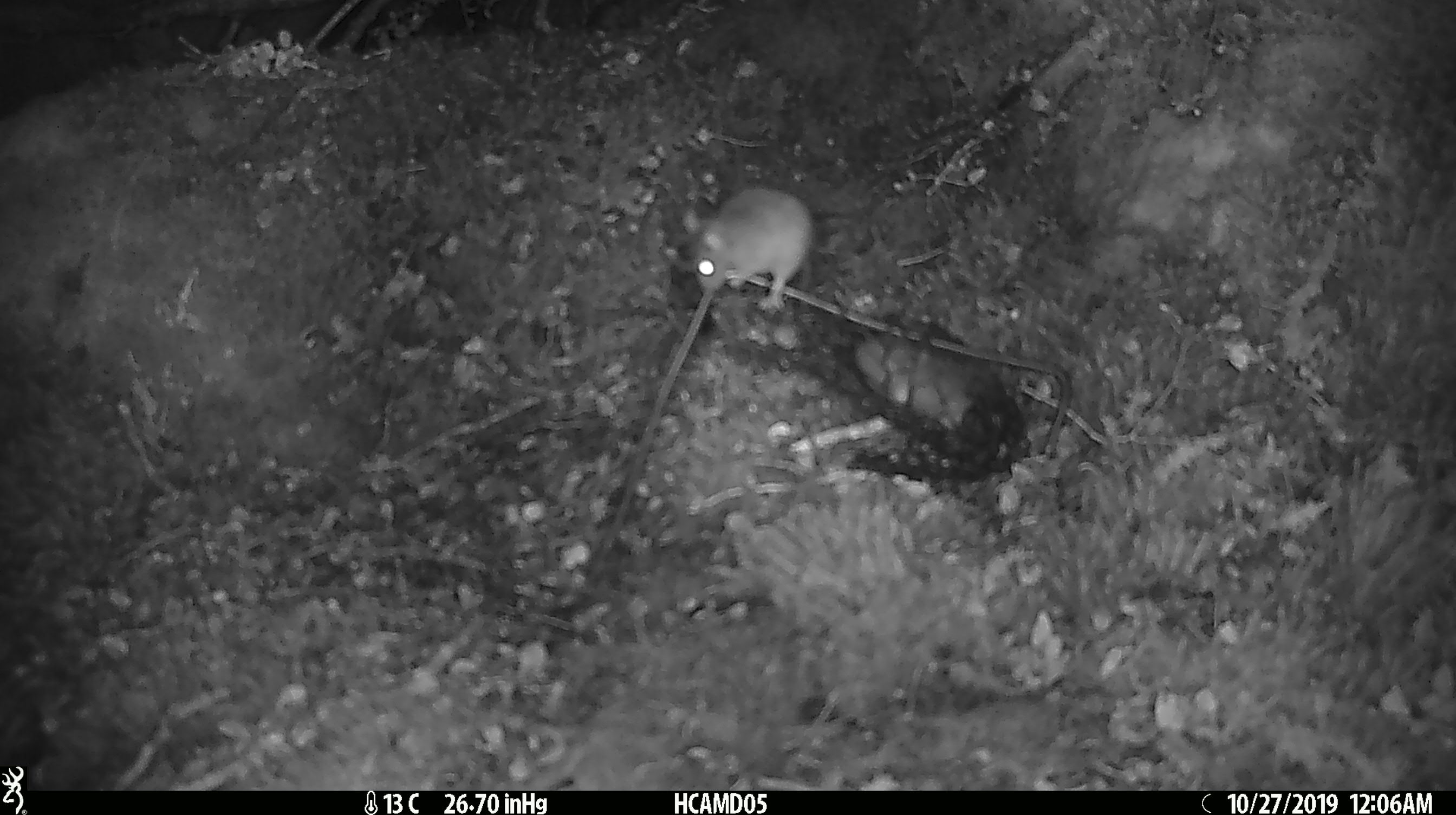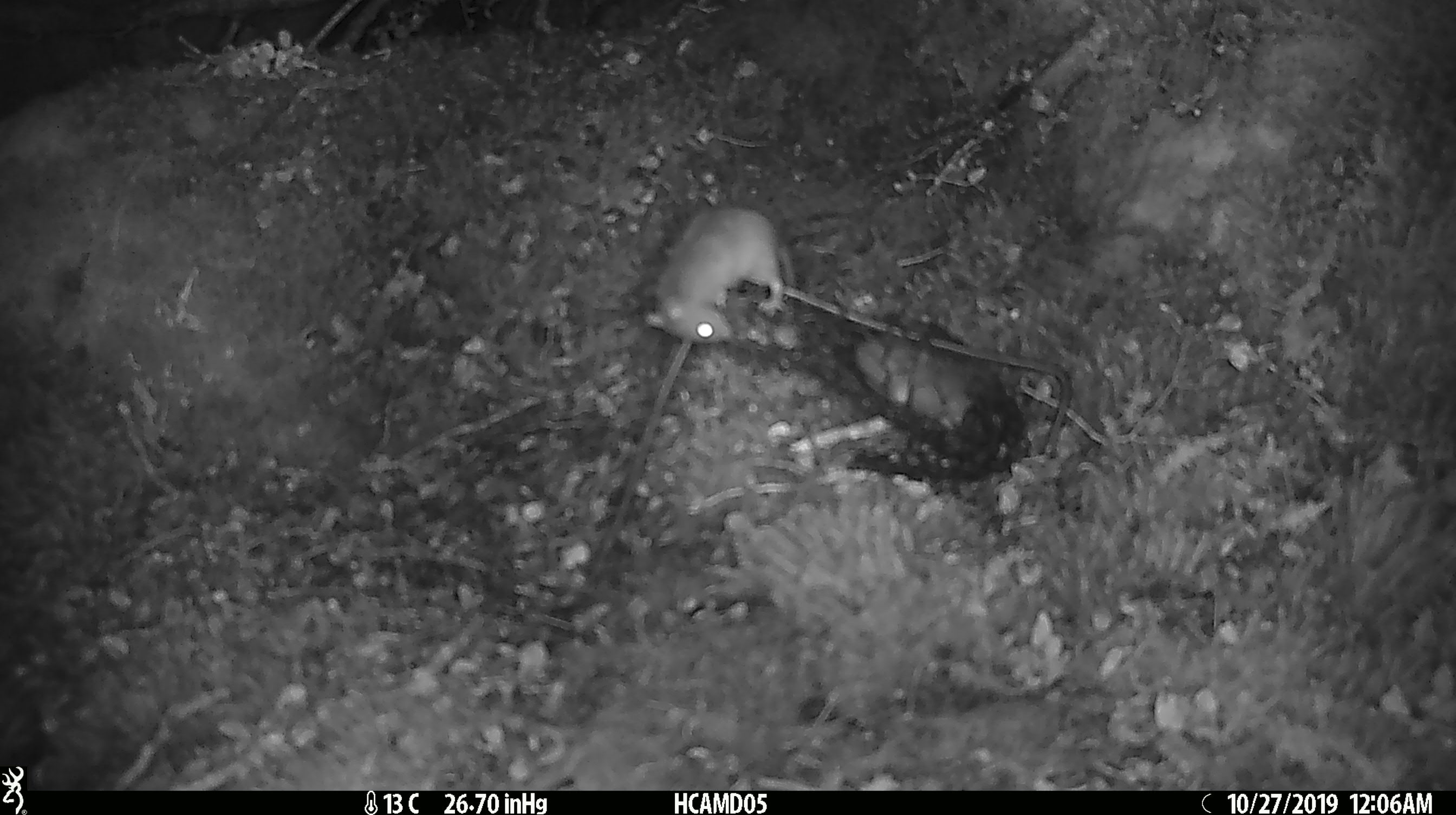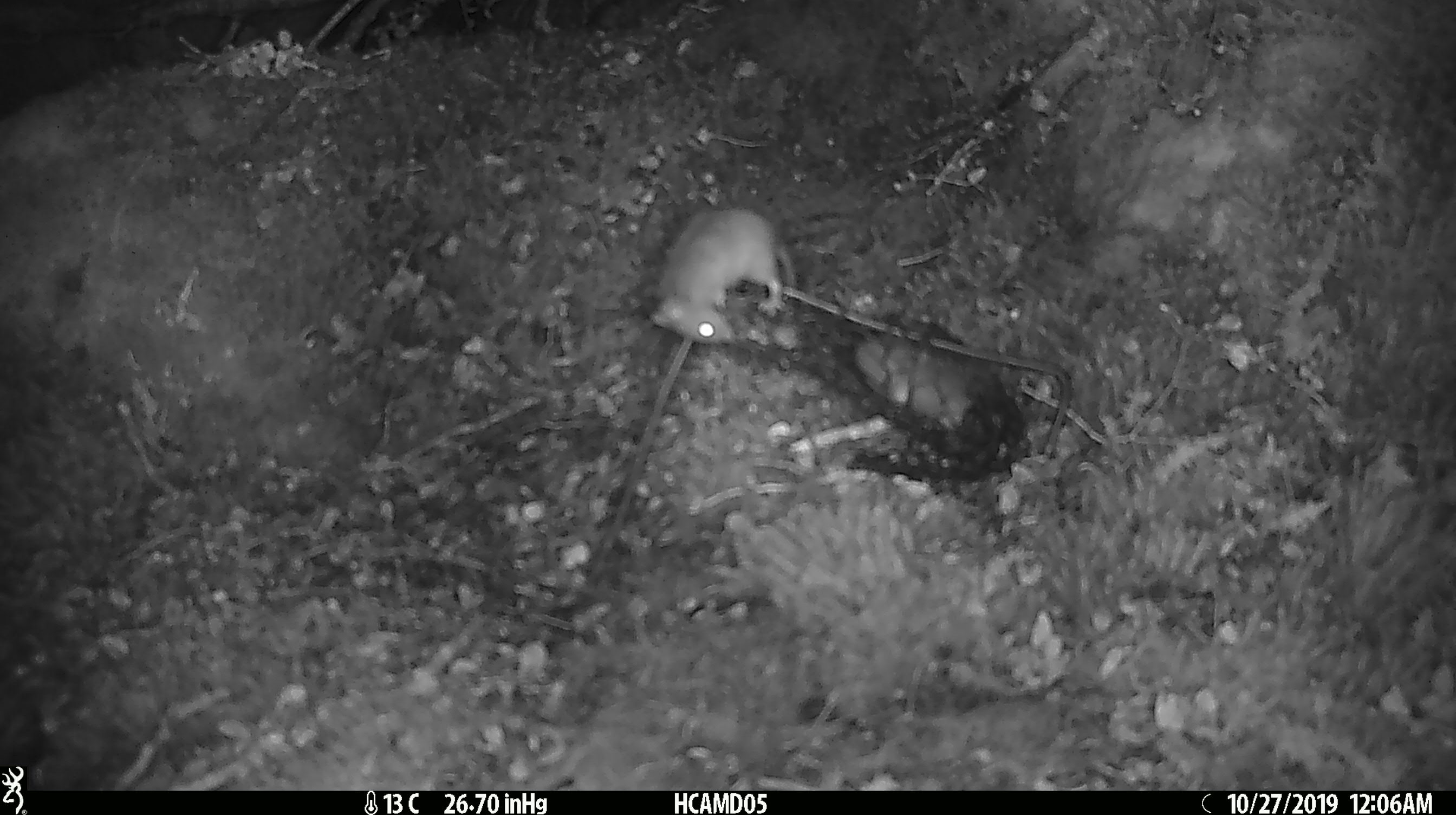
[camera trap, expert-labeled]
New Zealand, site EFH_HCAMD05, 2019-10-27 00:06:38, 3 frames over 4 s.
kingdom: Animalia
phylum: Chordata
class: Mammalia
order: Rodentia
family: Muridae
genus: Mus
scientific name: Mus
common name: mouse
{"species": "mouse (Mus)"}